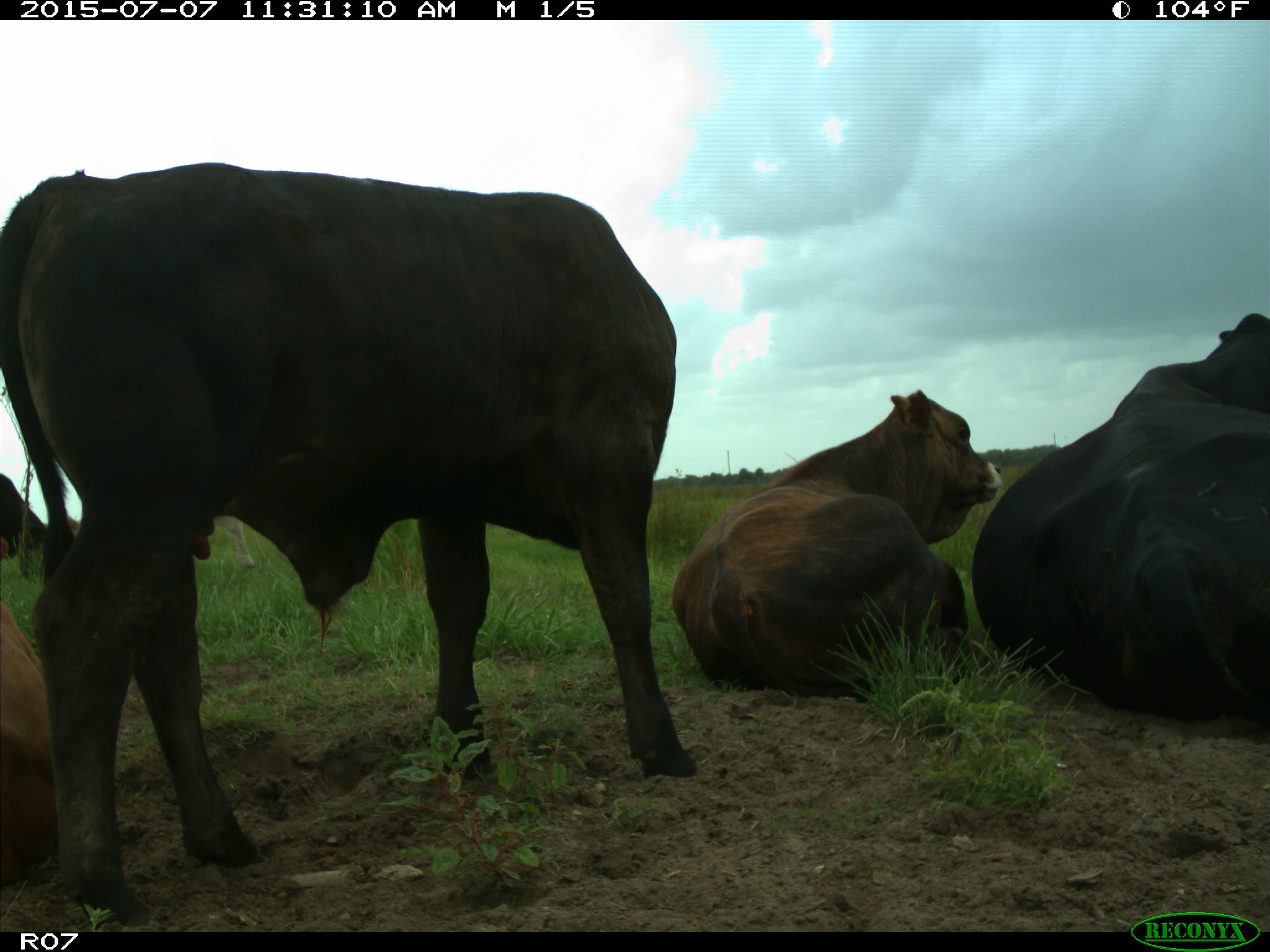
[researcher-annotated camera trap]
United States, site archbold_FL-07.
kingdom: Animalia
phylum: Chordata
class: Mammalia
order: Artiodactyla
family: Bovidae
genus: Bos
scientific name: Bos taurus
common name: domestic cow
Bos taurus (domestic cow).